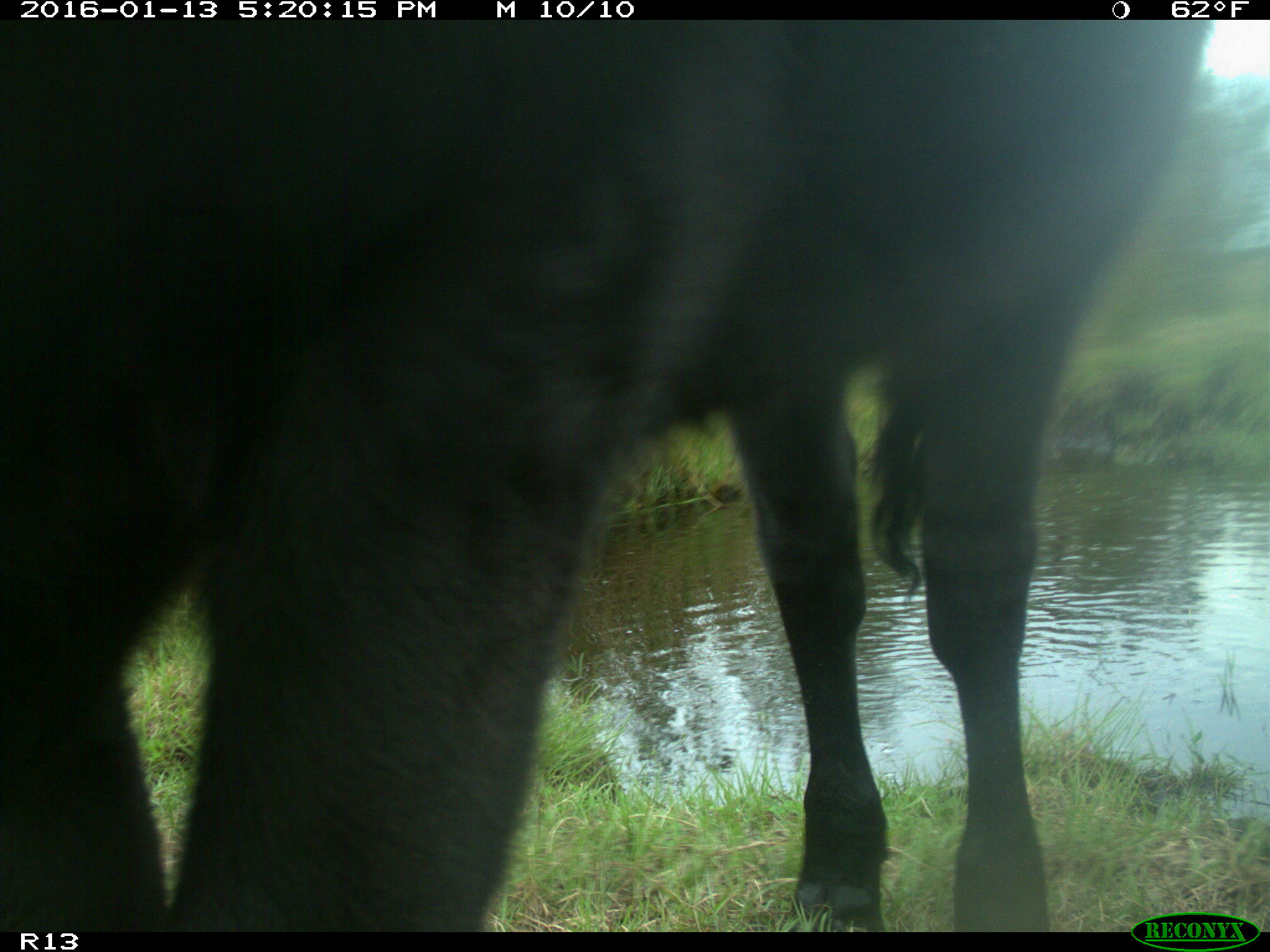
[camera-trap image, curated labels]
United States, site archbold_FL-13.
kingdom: Animalia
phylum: Chordata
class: Mammalia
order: Artiodactyla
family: Bovidae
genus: Bos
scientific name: Bos taurus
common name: domestic cow